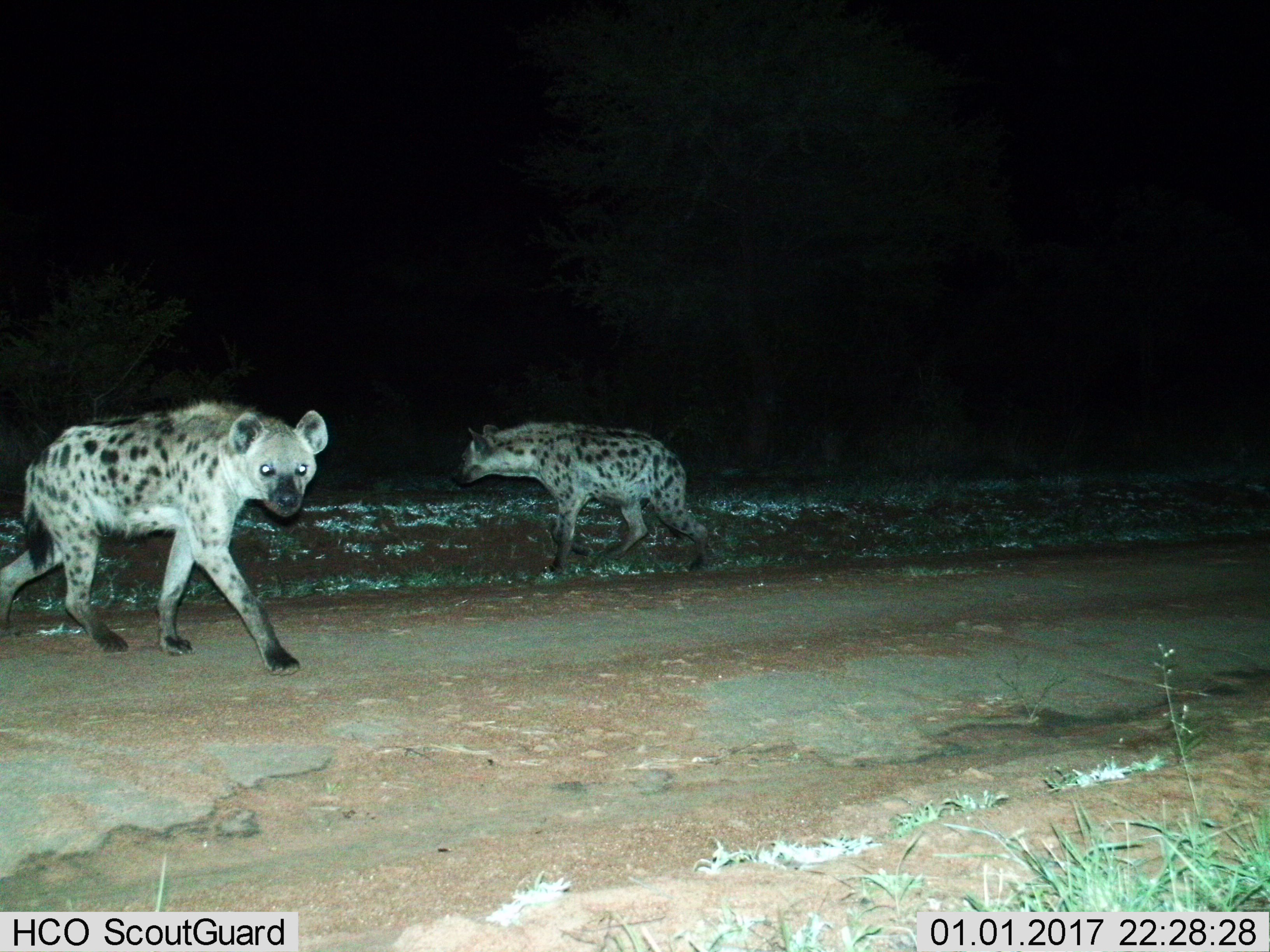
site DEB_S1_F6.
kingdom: Animalia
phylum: Chordata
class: Mammalia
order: Carnivora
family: Hyaenidae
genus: Crocuta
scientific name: Crocuta crocuta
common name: spotted hyena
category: hyenaspotted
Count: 2.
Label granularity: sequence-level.